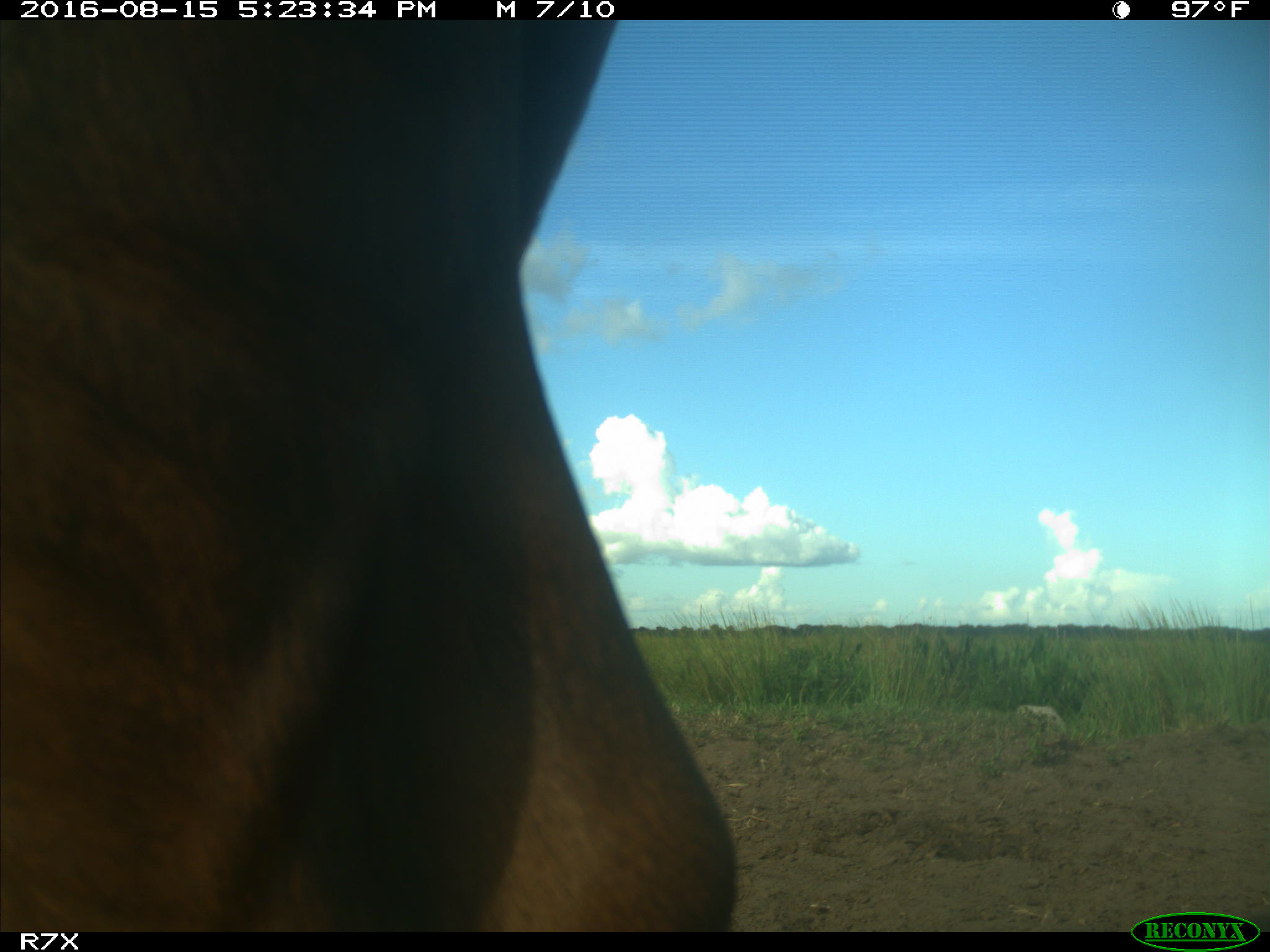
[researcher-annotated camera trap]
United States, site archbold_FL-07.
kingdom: Animalia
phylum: Chordata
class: Mammalia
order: Artiodactyla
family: Bovidae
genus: Bos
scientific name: Bos taurus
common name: domestic cow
Bos taurus (domestic cow).